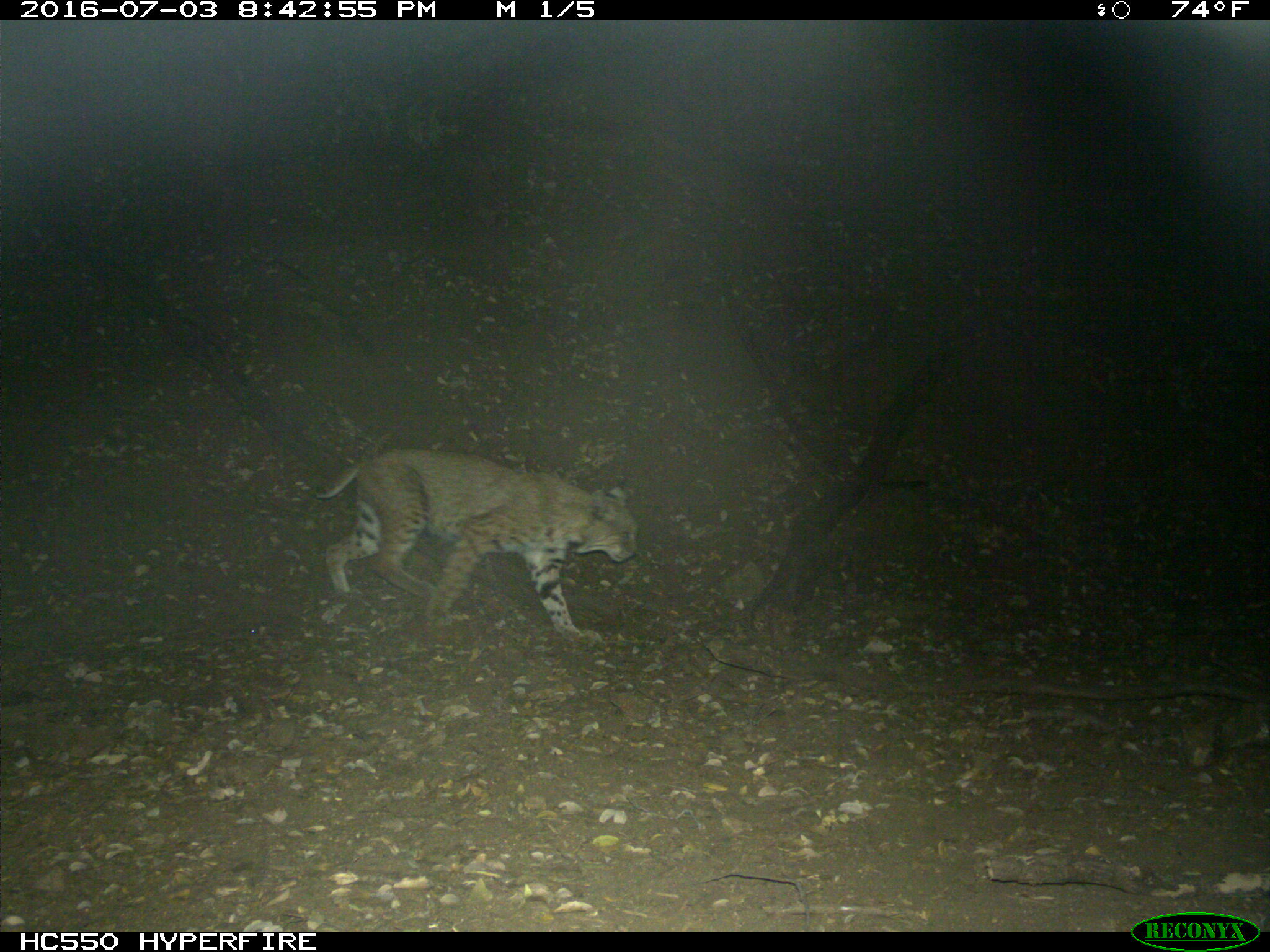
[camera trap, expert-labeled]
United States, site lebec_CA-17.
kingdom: Animalia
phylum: Chordata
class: Mammalia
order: Carnivora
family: Felidae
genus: Lynx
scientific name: Lynx rufus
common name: bobcat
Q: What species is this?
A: Lynx rufus (bobcat).